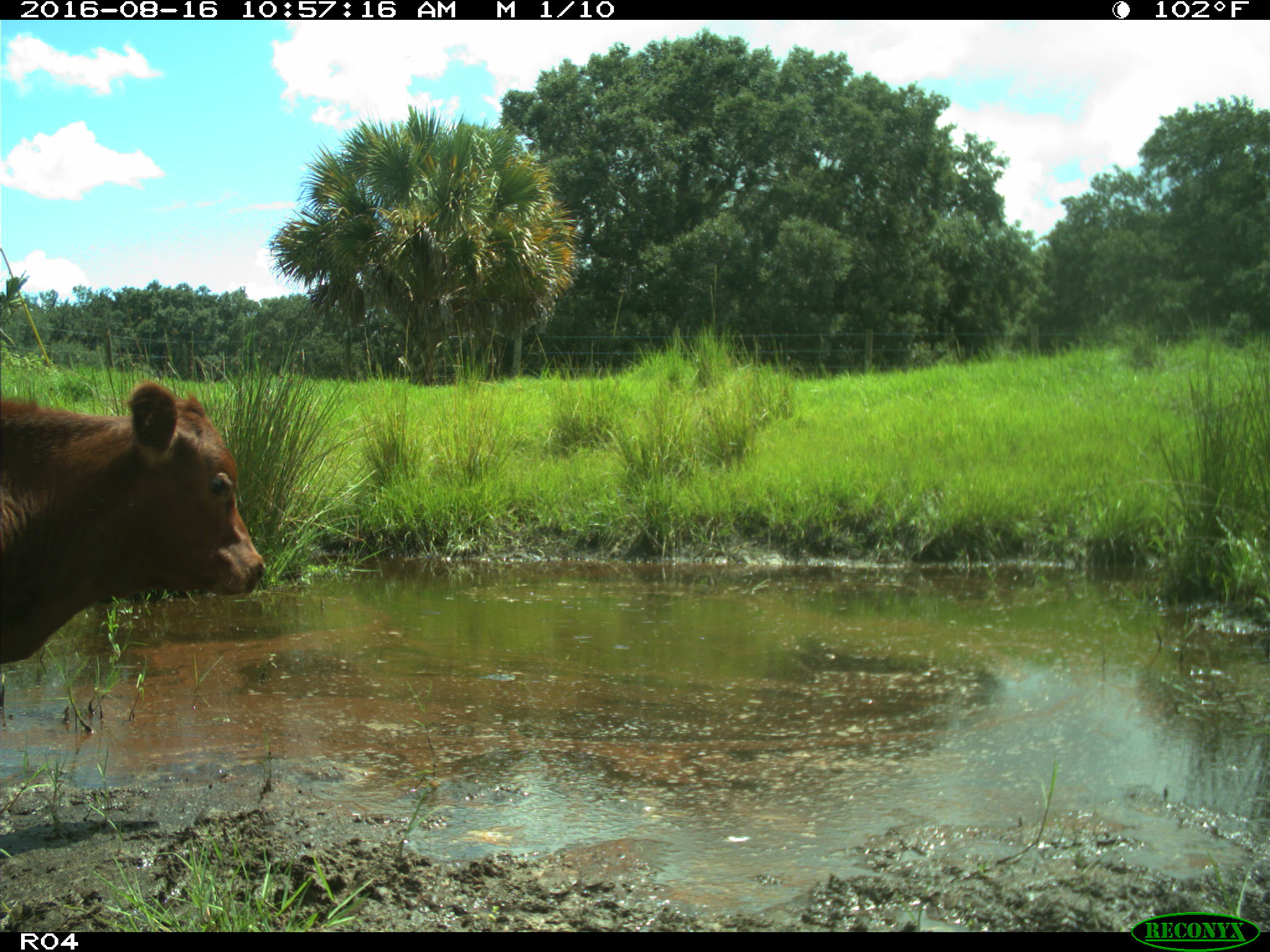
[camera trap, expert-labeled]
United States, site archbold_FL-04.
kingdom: Animalia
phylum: Chordata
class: Mammalia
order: Artiodactyla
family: Bovidae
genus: Bos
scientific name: Bos taurus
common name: domestic cow